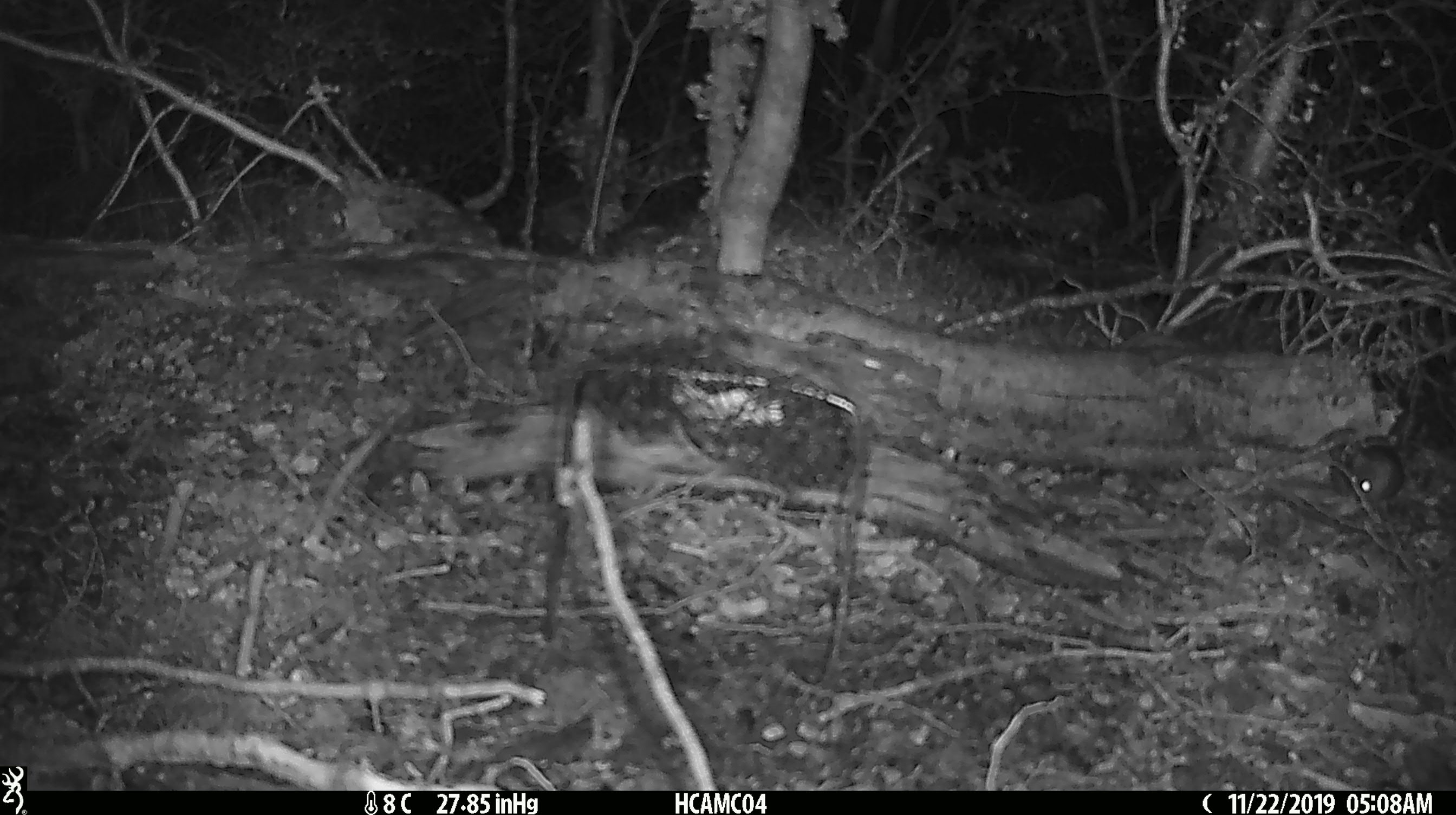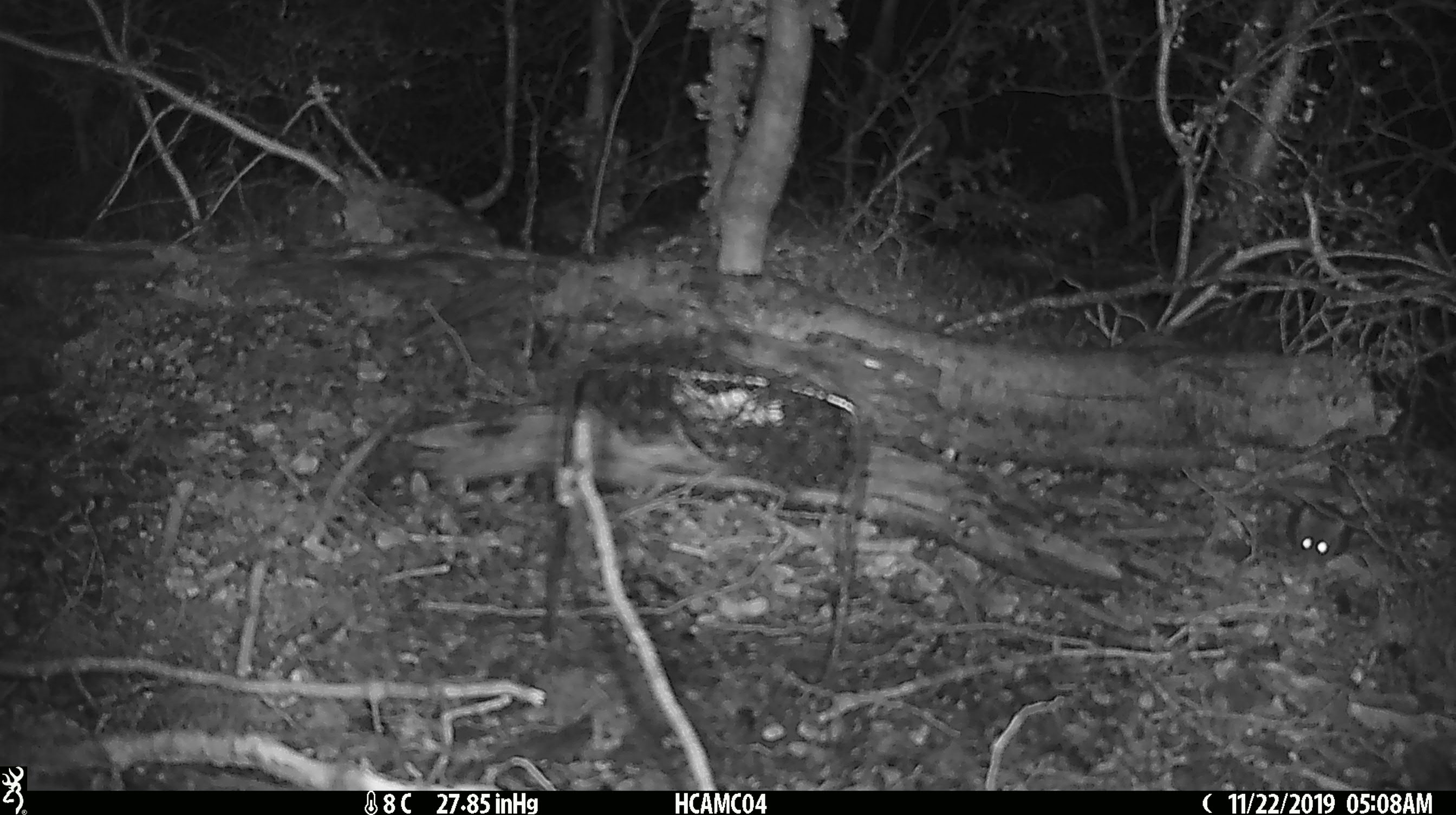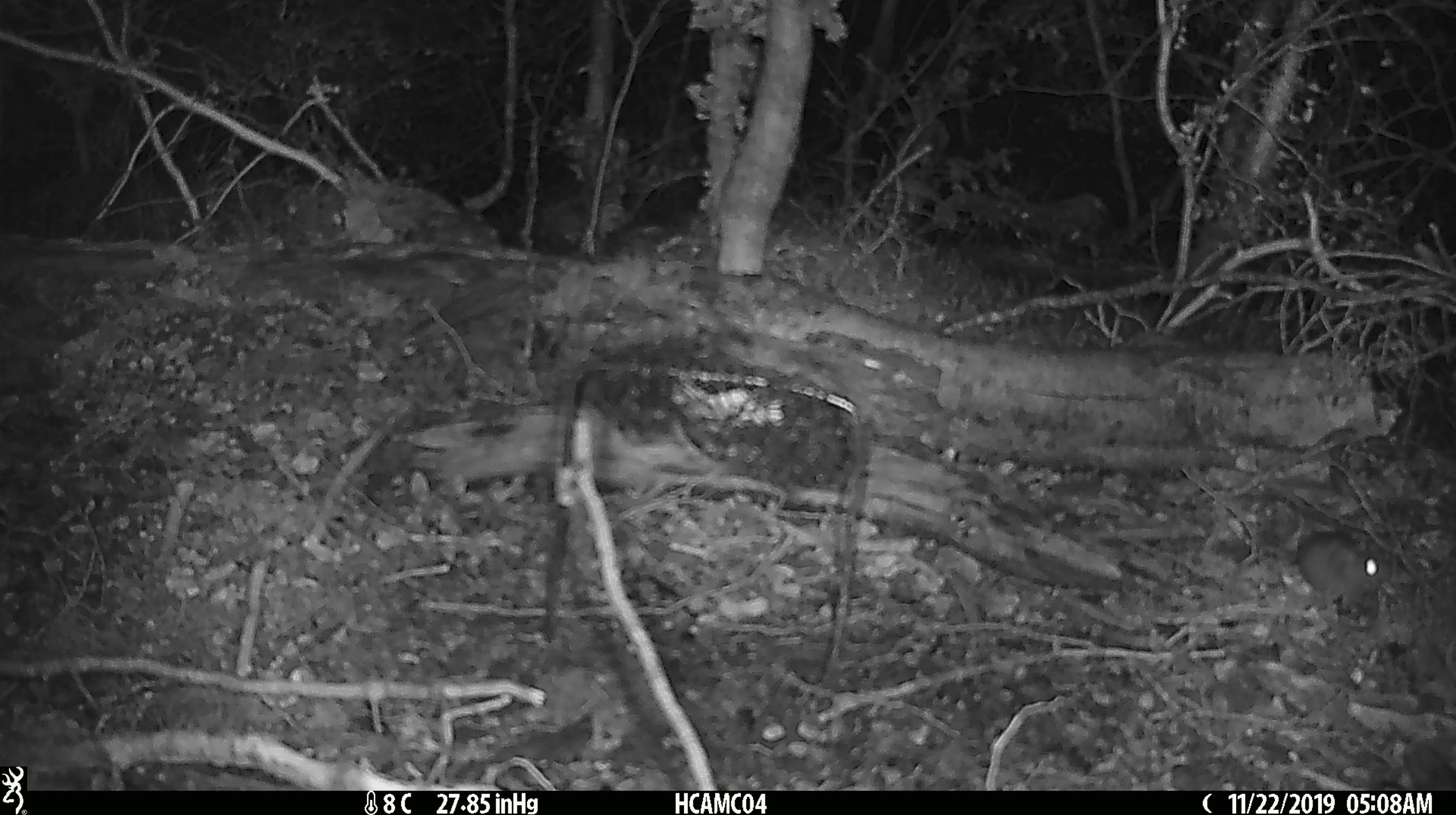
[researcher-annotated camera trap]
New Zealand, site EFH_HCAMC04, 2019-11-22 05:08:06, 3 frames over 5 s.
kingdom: Animalia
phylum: Chordata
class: Mammalia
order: Rodentia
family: Muridae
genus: Mus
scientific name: Mus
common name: mouse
Mouse (Mus).